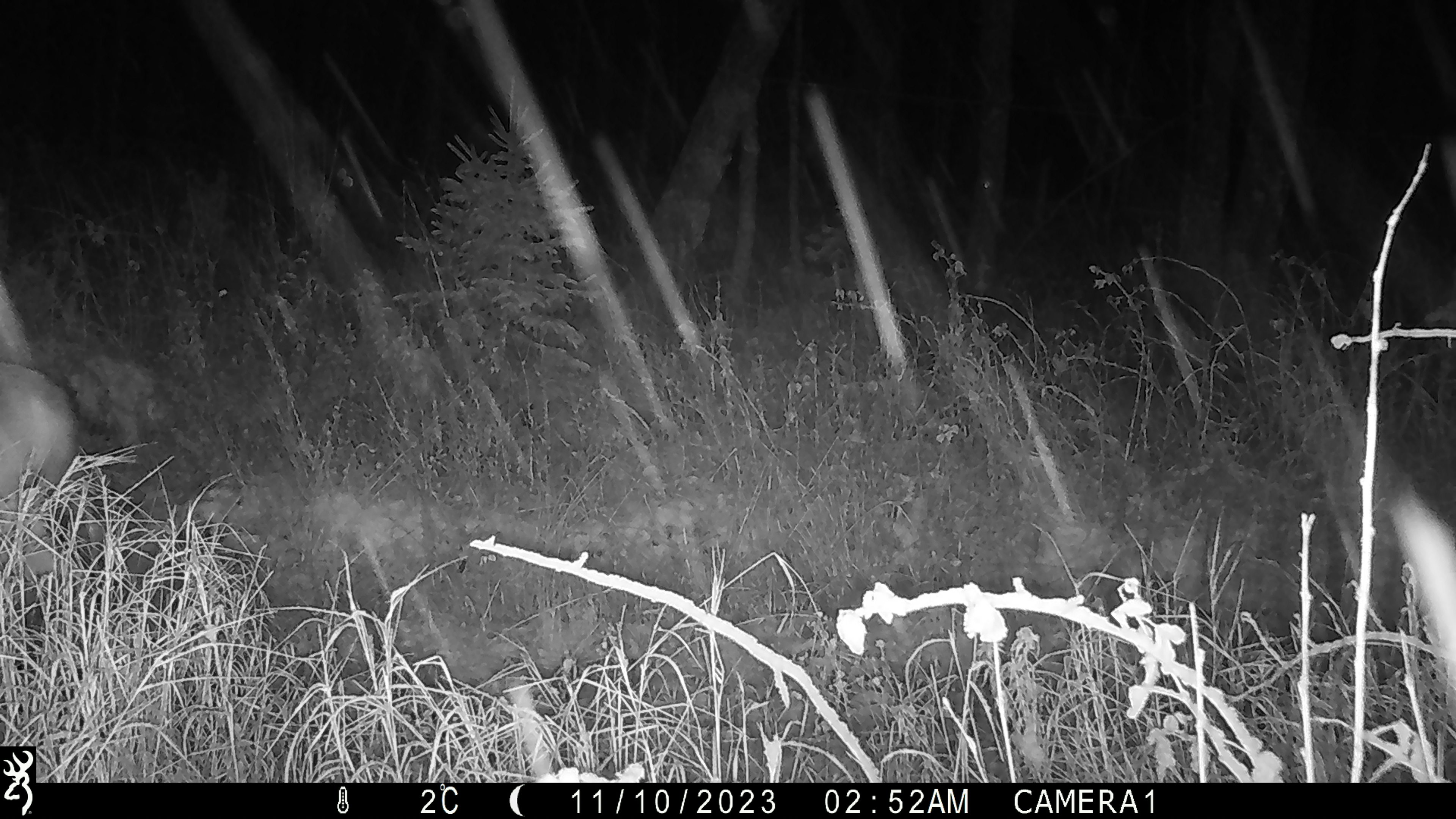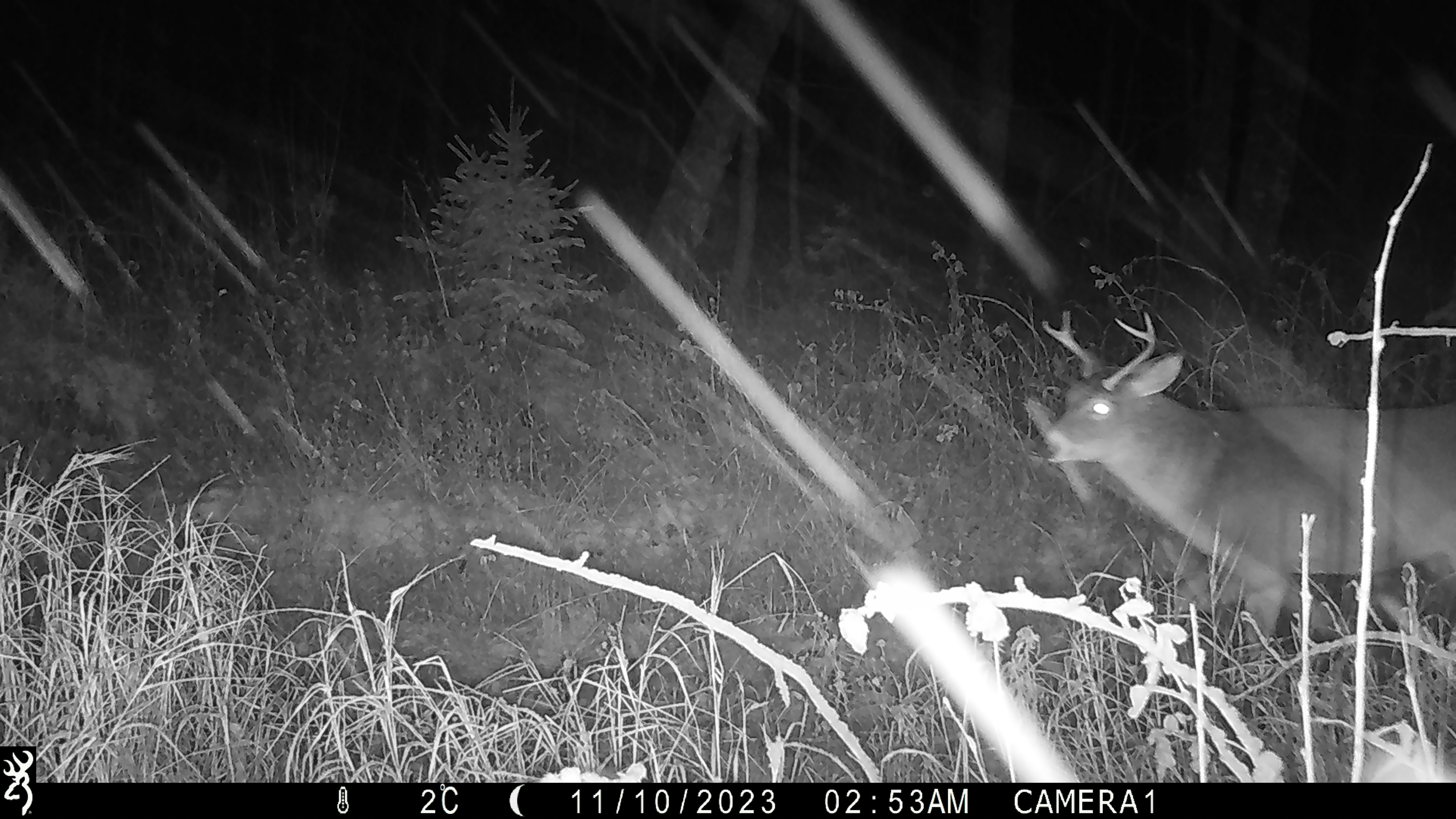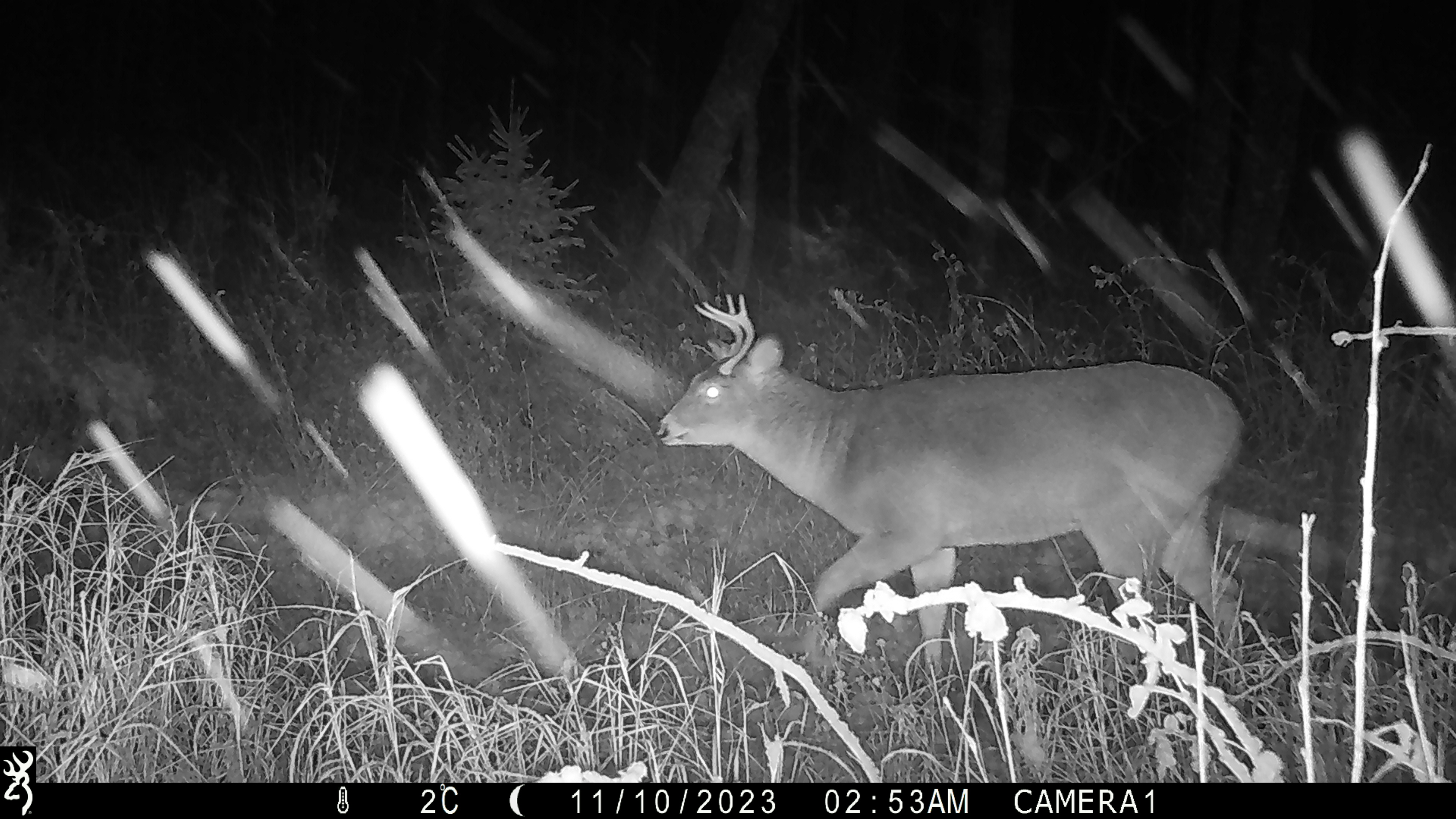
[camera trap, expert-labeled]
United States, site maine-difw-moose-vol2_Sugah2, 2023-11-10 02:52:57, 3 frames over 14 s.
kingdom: Animalia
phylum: Chordata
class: Mammalia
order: Artiodactyla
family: Cervidae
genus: Odocoileus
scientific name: Odocoileus virginianus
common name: white-tailed deer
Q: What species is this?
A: White-tailed deer (Odocoileus virginianus).